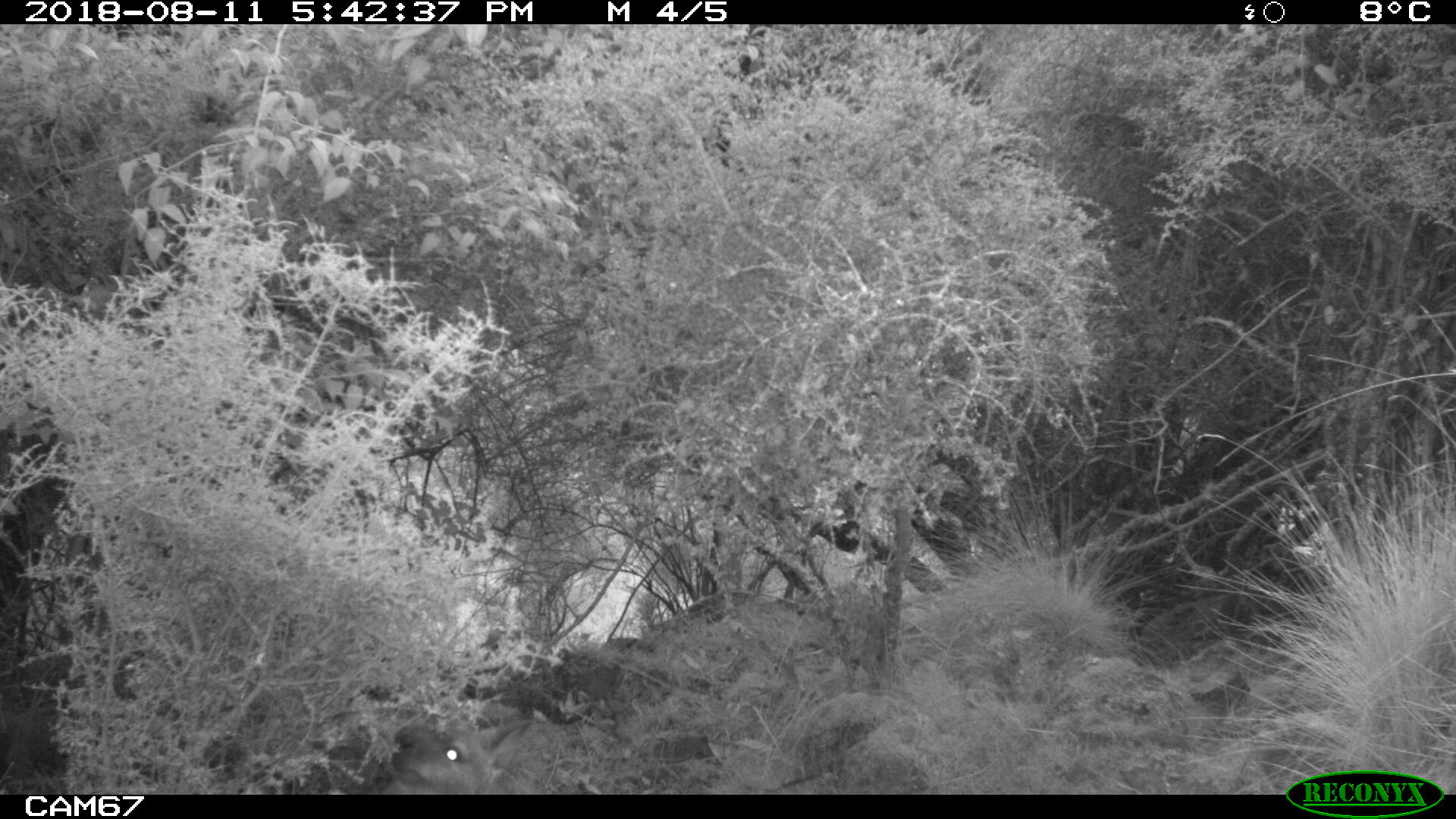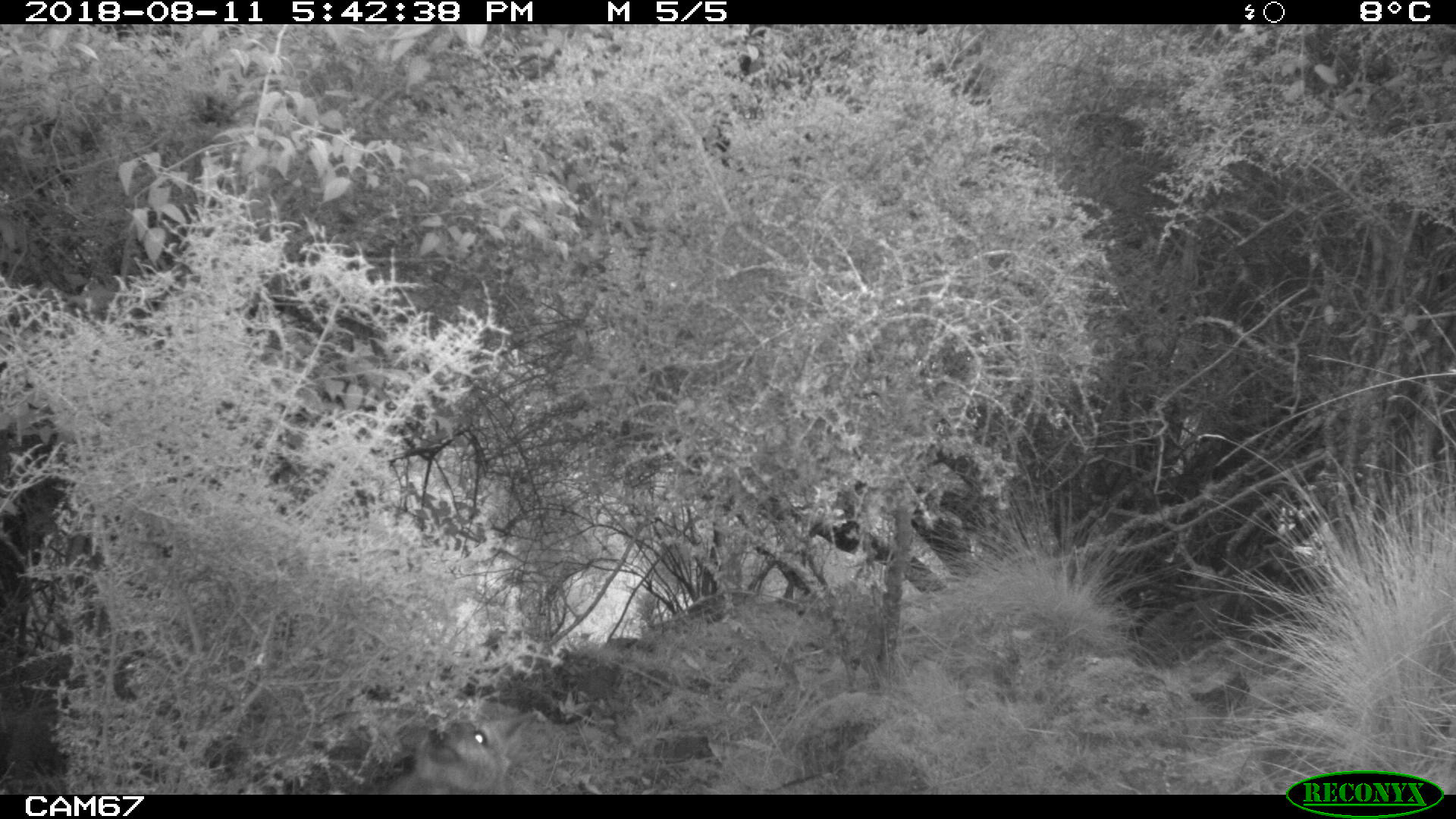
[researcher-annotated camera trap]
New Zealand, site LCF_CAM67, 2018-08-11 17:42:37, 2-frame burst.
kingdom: Animalia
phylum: Chordata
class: Mammalia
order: Diprotodontia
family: Macropodidae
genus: Notamacropus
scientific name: Notamacropus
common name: wallaby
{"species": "wallaby (Notamacropus)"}